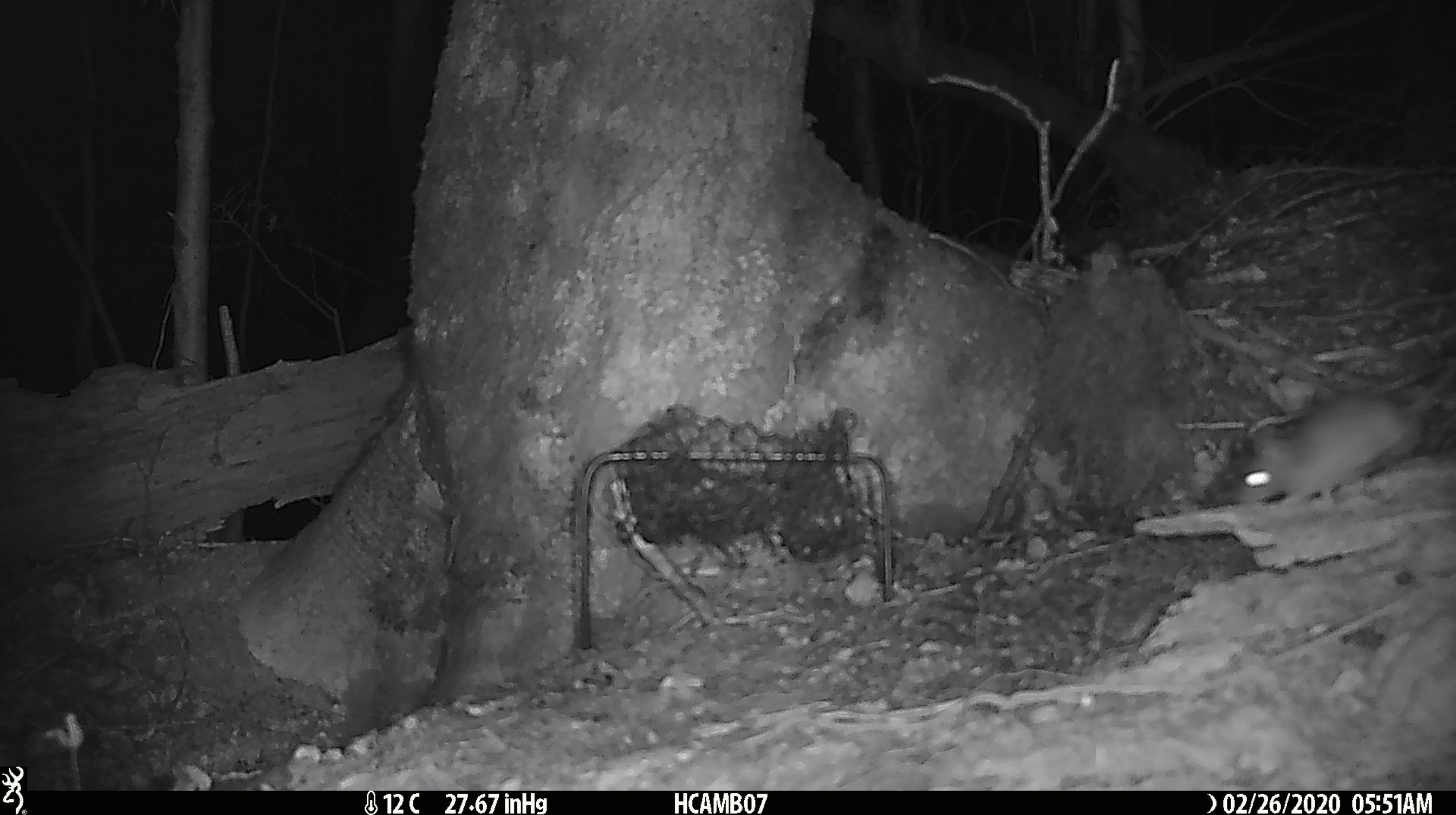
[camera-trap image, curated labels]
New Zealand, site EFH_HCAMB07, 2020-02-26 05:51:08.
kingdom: Animalia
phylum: Chordata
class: Mammalia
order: Rodentia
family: Muridae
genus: Mus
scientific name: Mus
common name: mouse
Mouse (Mus).